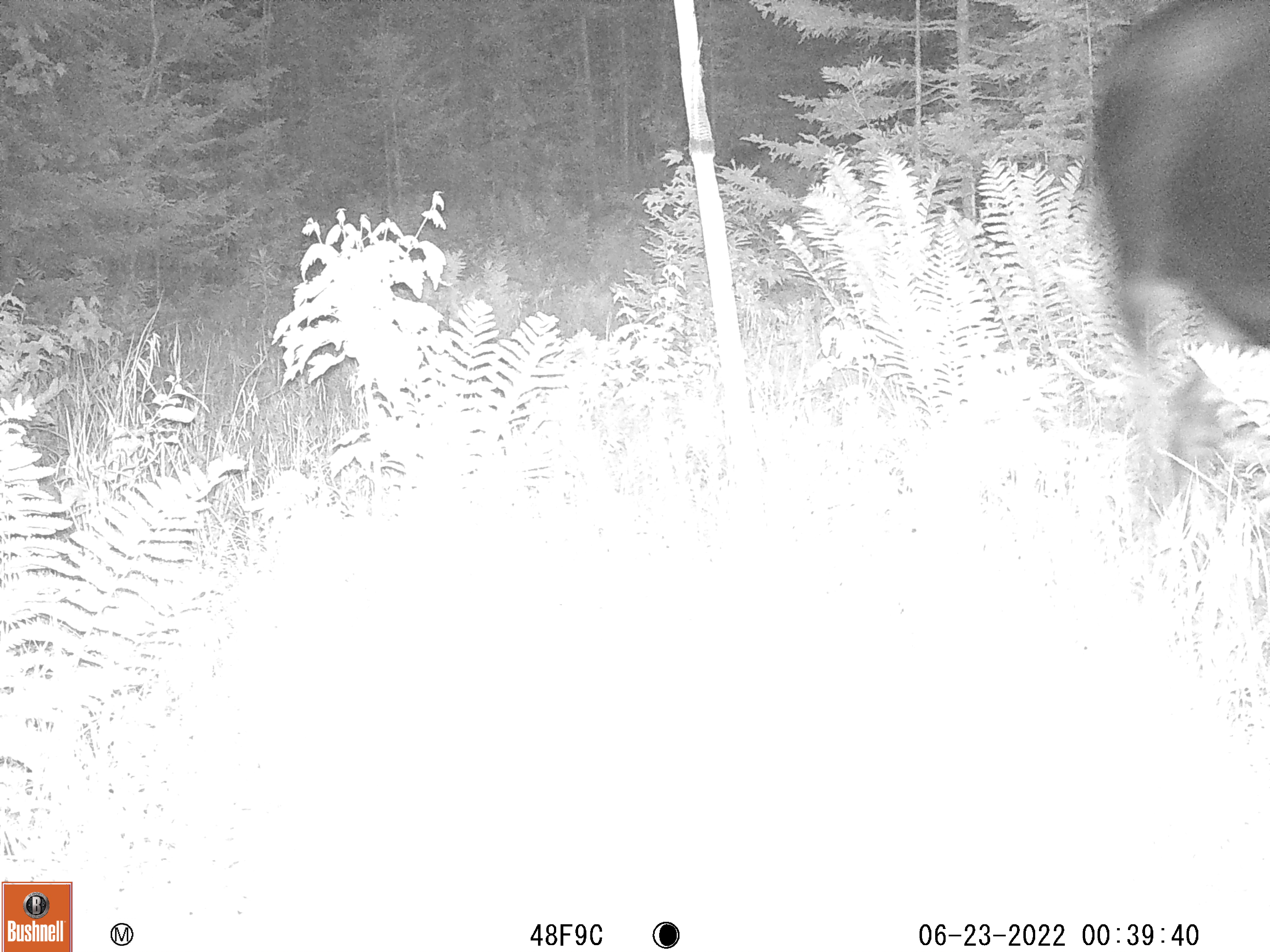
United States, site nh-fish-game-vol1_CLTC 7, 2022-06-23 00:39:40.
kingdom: Animalia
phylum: Chordata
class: Mammalia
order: Artiodactyla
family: Cervidae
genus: Alces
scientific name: Alces alces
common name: moose